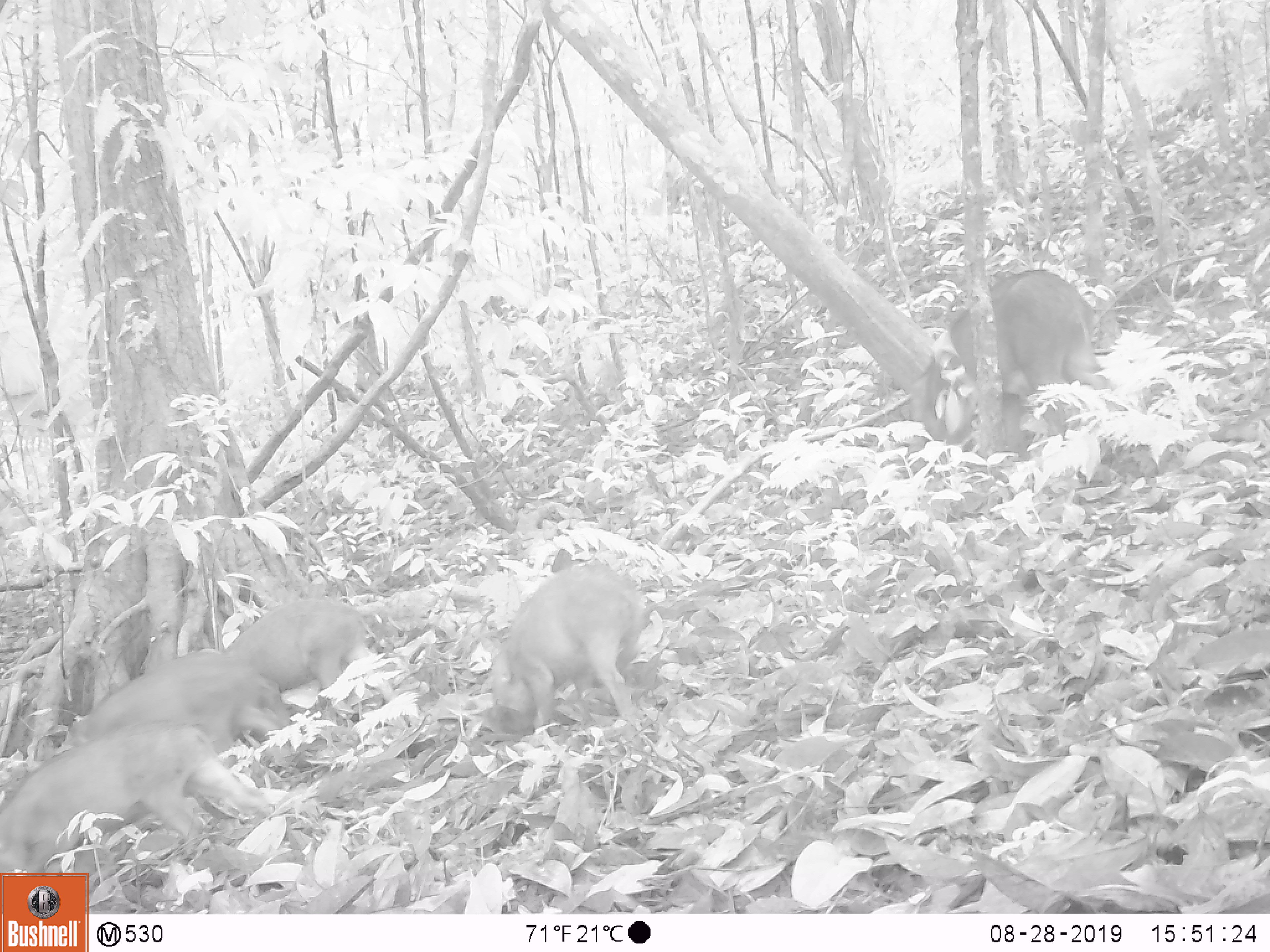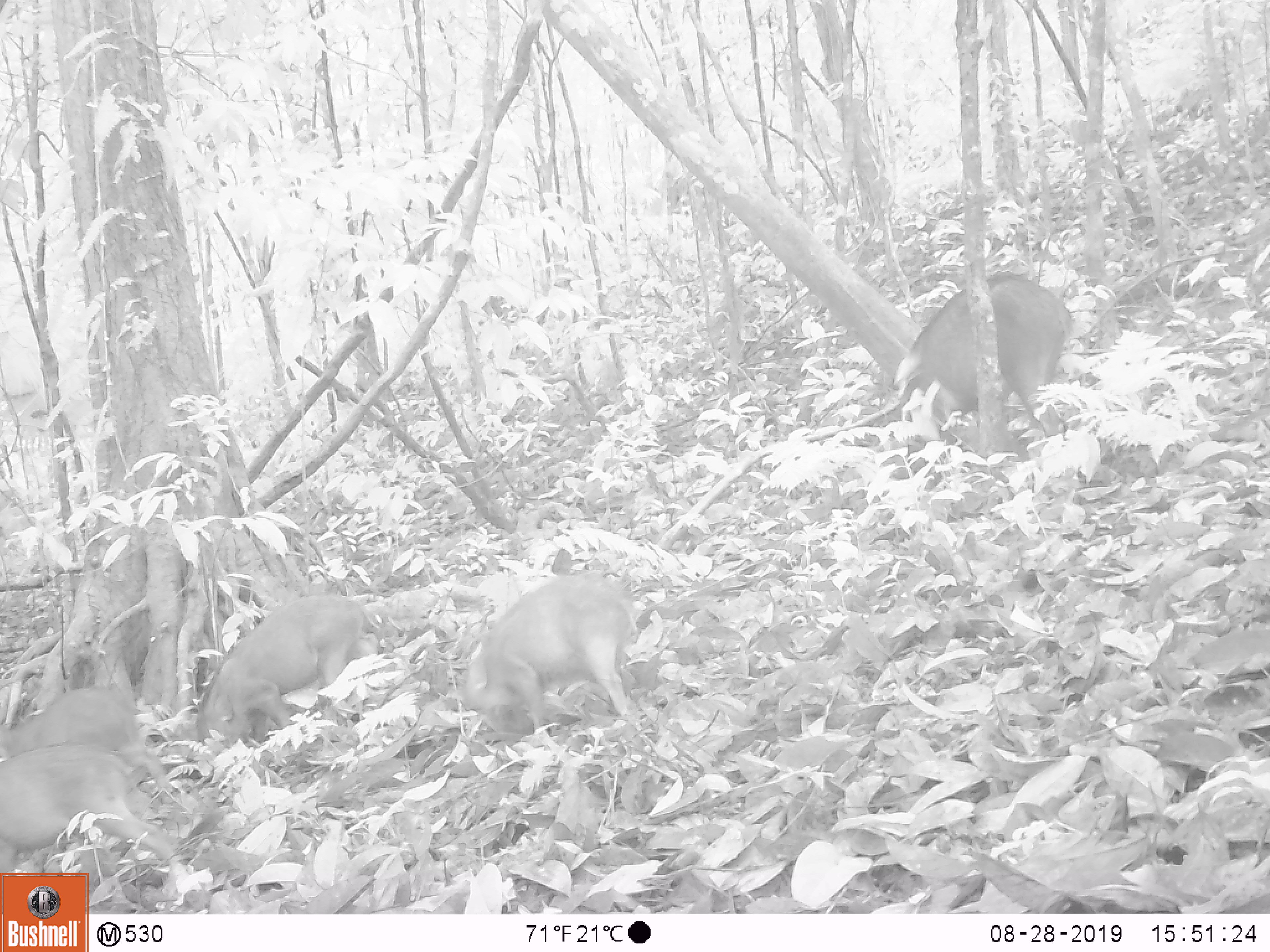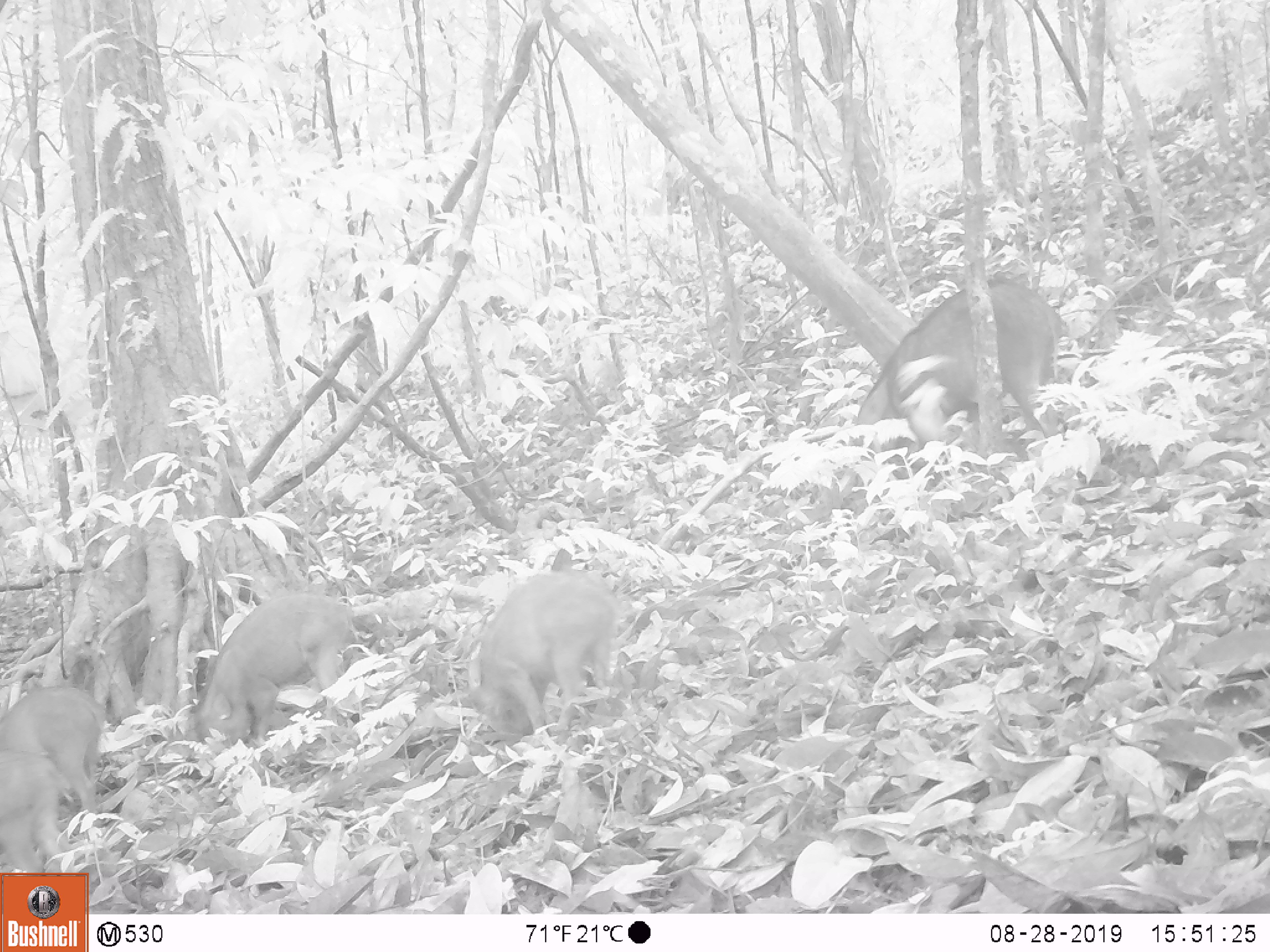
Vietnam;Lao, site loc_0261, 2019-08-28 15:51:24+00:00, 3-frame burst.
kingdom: Animalia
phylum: Chordata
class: Mammalia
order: Artiodactyla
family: Suidae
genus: Sus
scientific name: Sus scrofa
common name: eurasian wild pig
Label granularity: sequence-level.